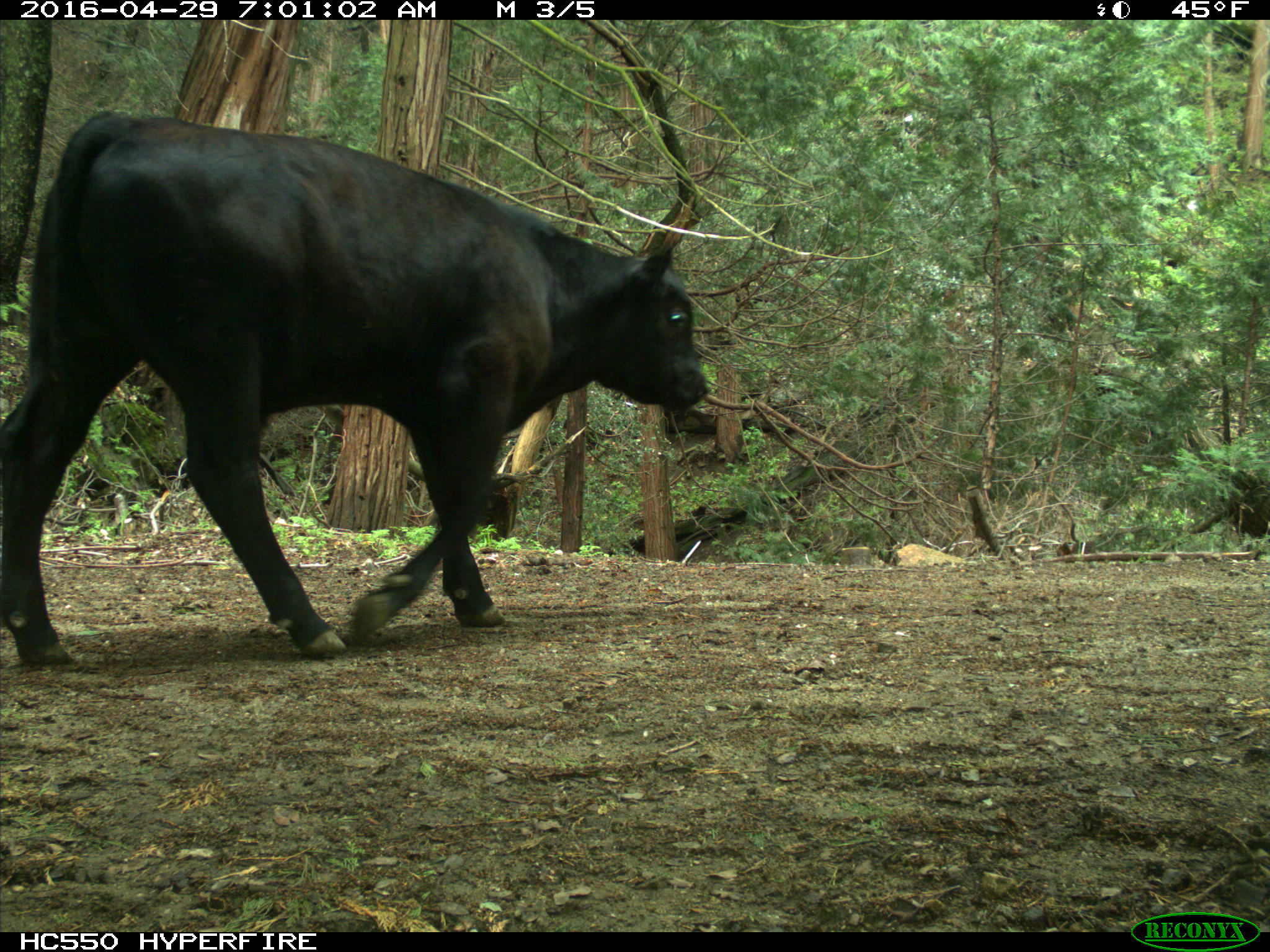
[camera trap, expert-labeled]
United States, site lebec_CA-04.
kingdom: Animalia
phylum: Chordata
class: Mammalia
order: Artiodactyla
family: Bovidae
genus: Bos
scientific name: Bos taurus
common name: domestic cow